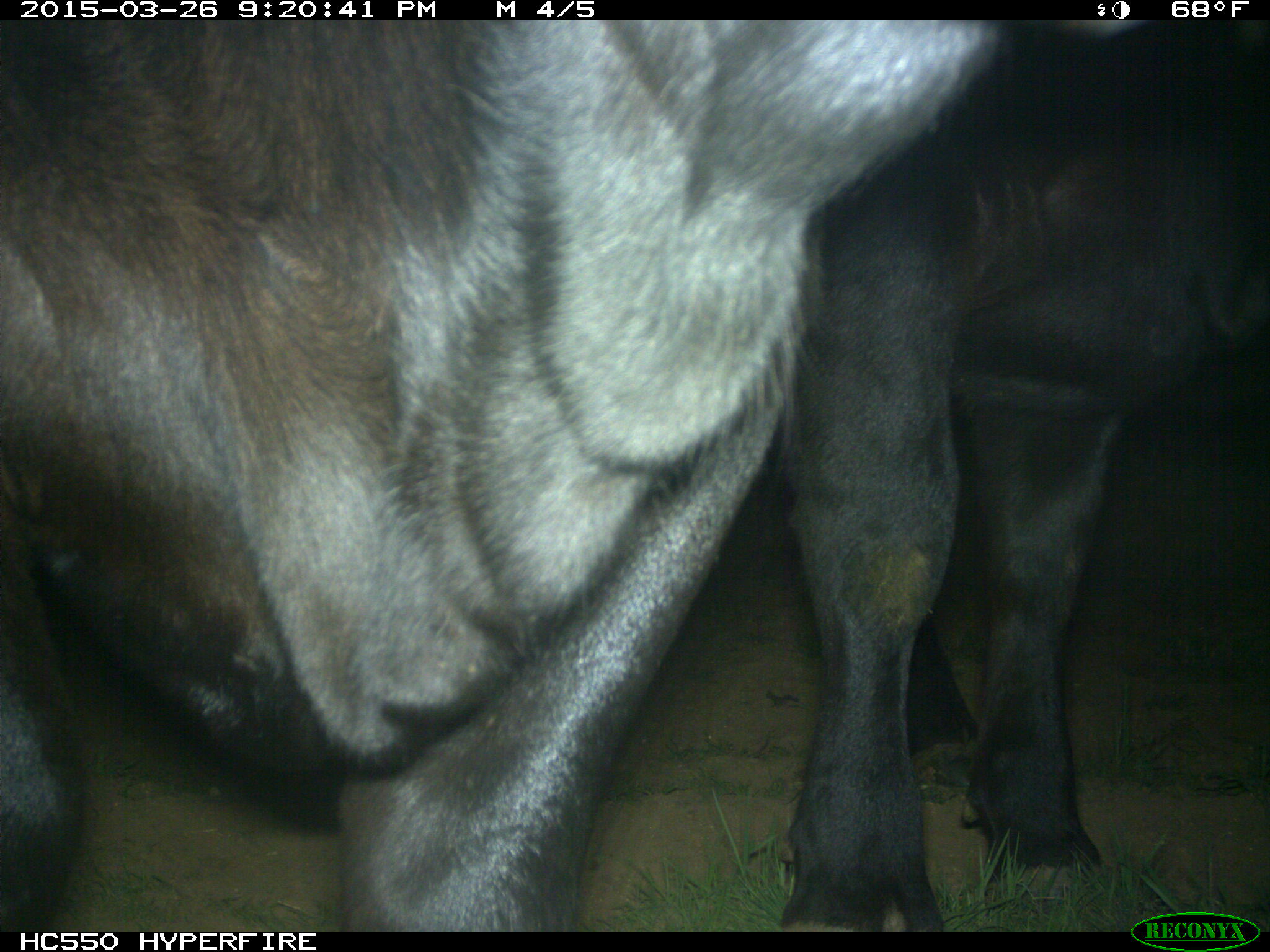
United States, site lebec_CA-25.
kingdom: Animalia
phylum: Chordata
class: Mammalia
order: Artiodactyla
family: Bovidae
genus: Bos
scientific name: Bos taurus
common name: domestic cow